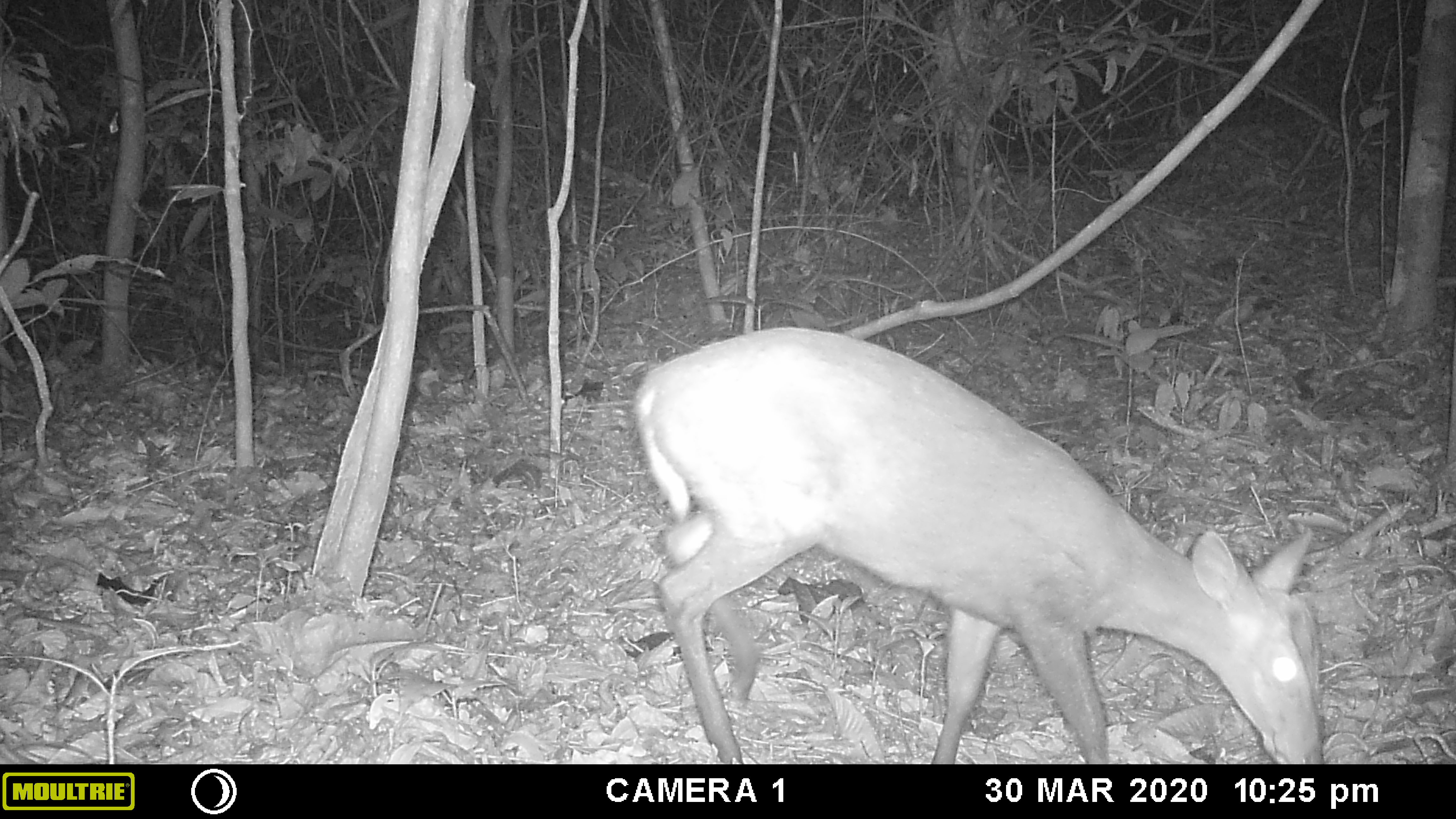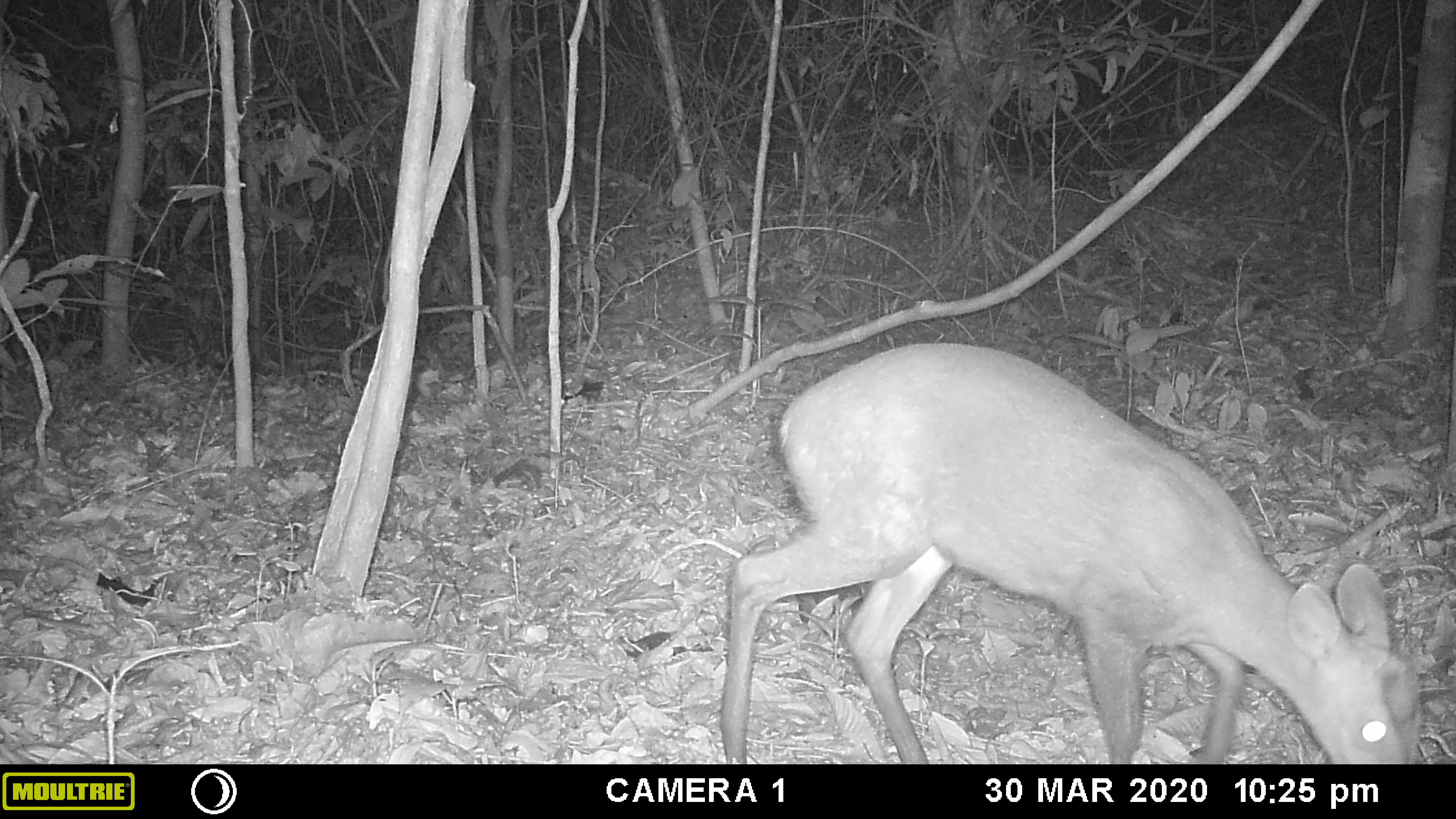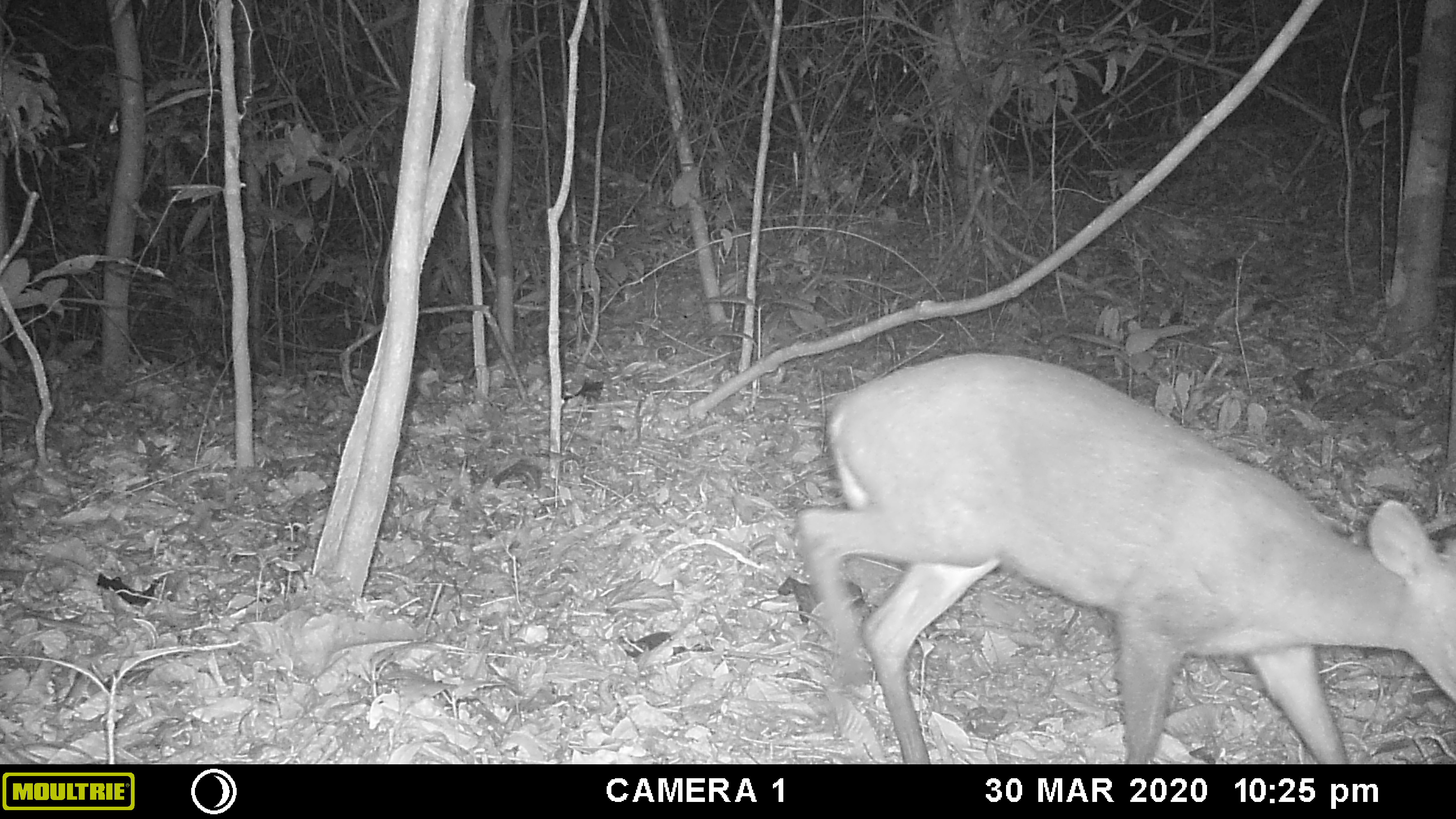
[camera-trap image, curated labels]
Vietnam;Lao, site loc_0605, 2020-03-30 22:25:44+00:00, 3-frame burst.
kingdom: Animalia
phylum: Chordata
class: Mammalia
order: Artiodactyla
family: Cervidae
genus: Muntiacus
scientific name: Muntiacus rooseveltorum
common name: roosevelt's muntjac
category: roosevelts muntjac group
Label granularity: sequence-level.